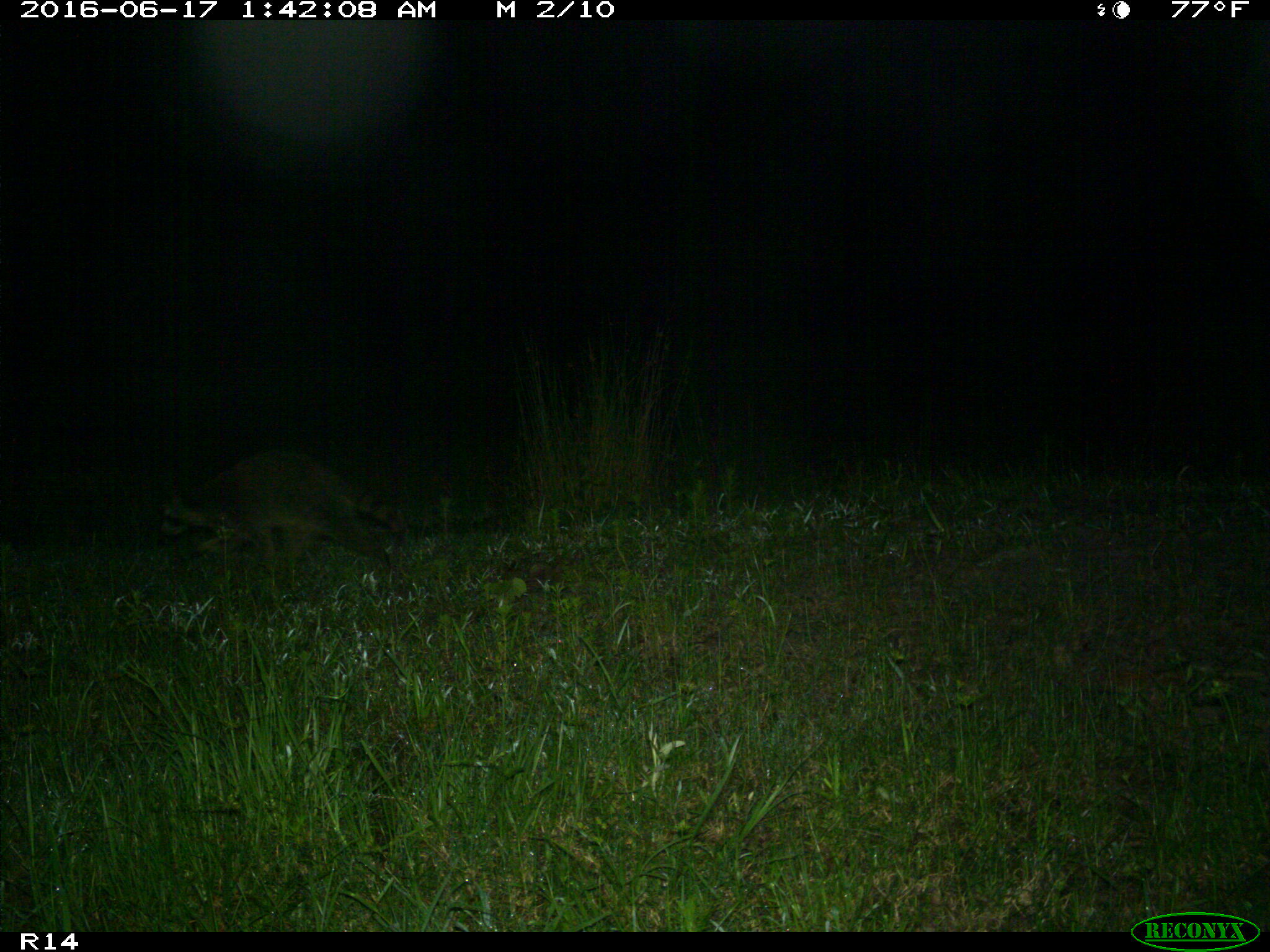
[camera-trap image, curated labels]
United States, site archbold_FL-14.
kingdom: Animalia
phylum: Chordata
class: Mammalia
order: Carnivora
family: Procyonidae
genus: Procyon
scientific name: Procyon lotor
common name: common raccoon